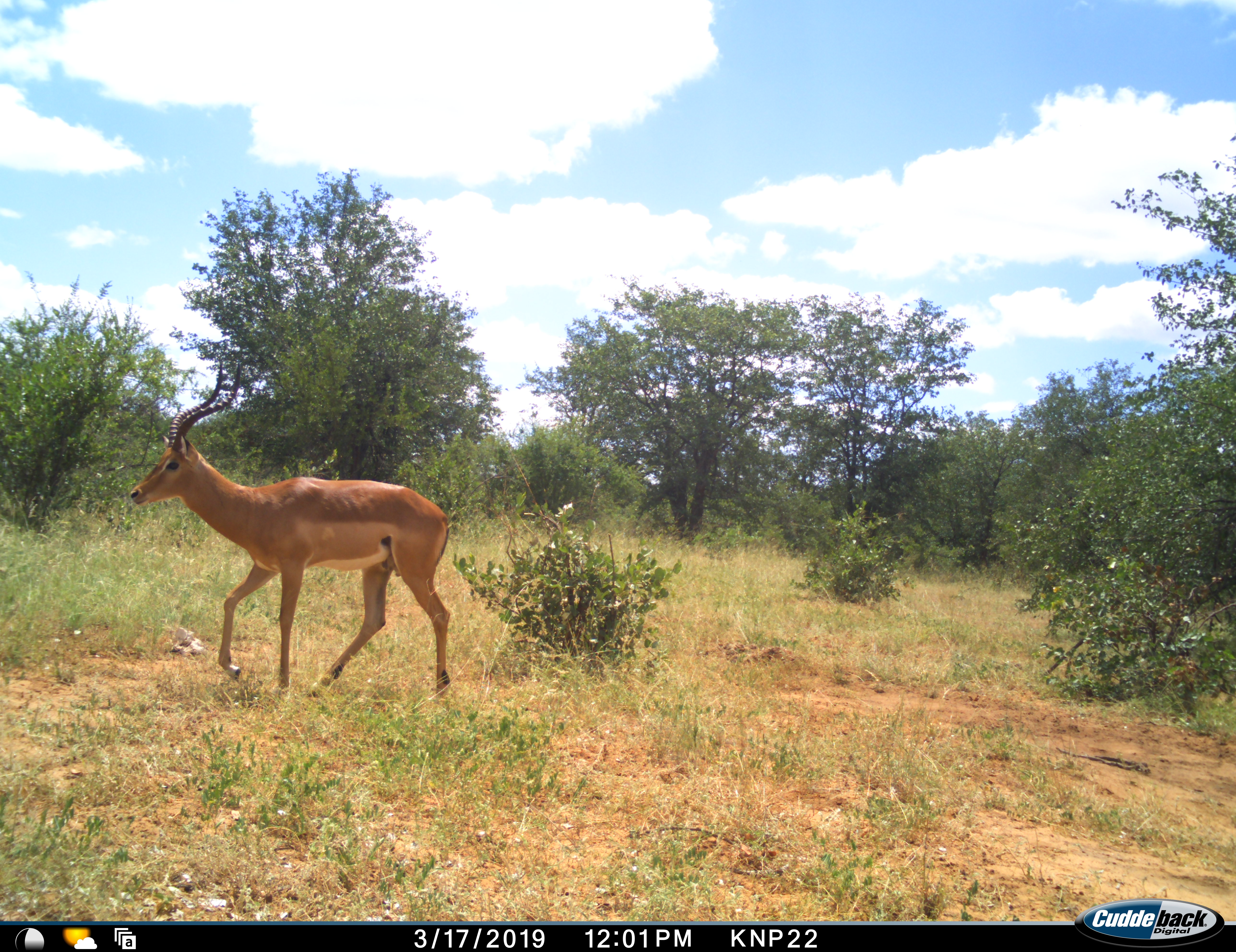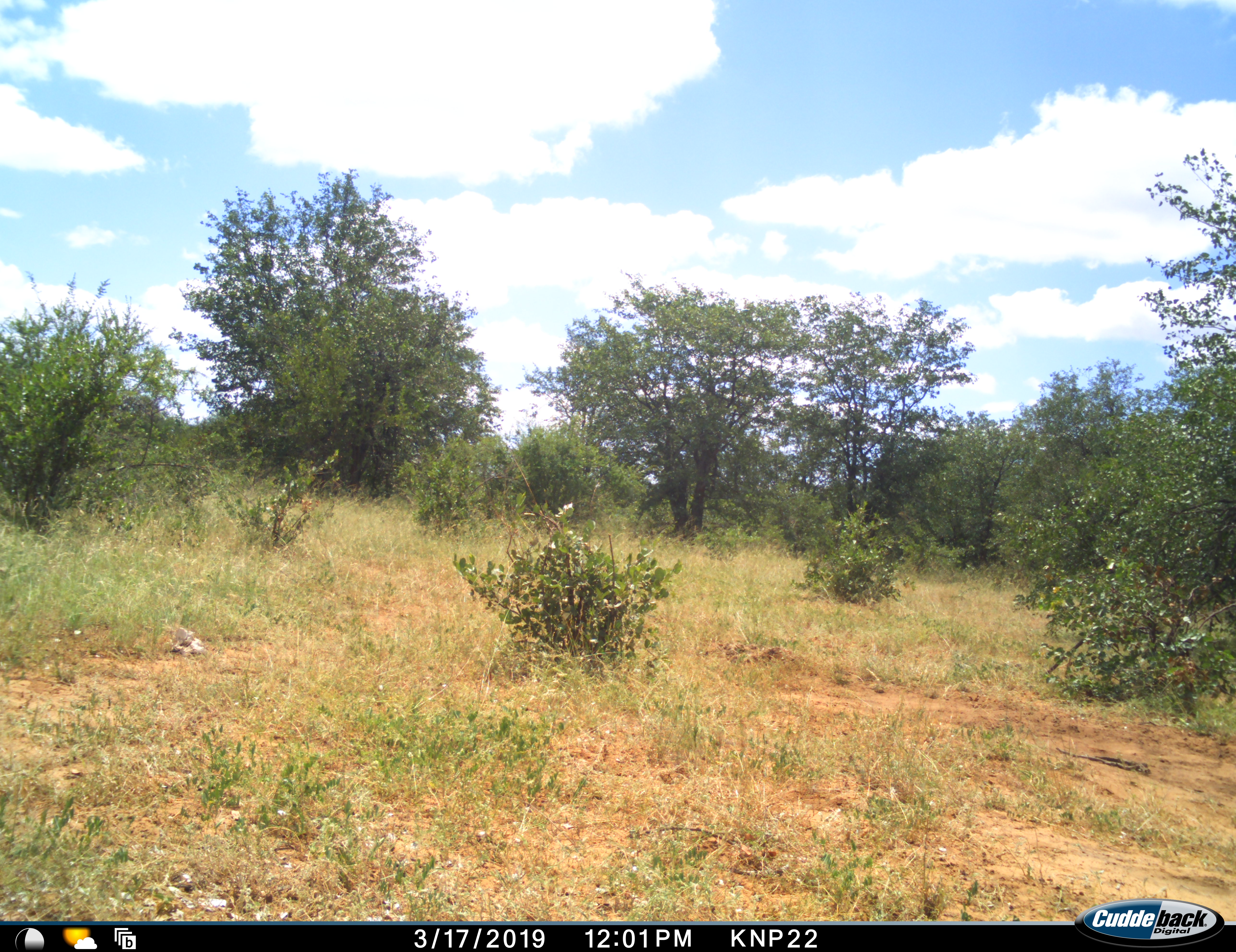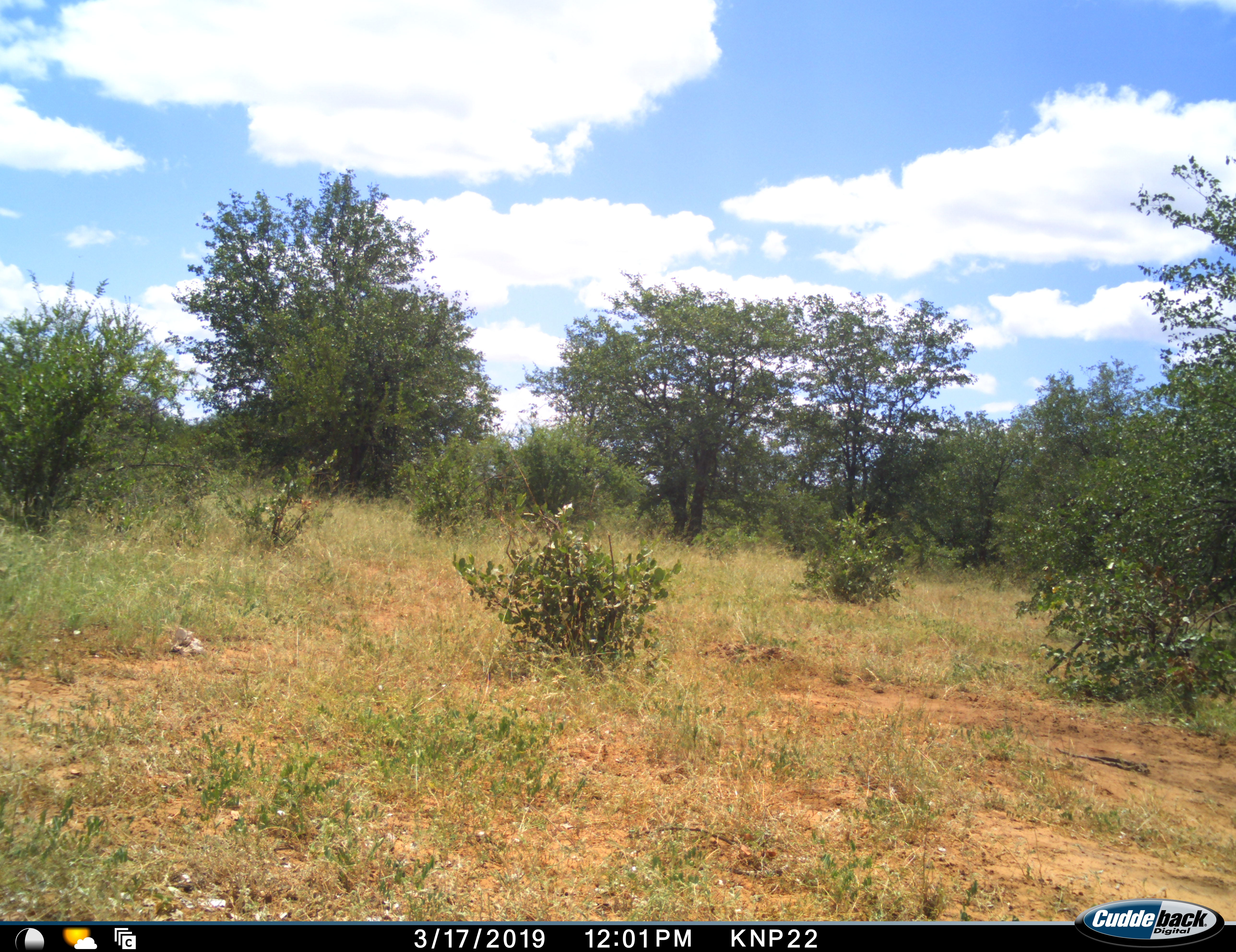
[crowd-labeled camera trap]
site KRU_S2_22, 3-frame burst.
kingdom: Animalia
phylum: Chordata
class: Mammalia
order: Artiodactyla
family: Bovidae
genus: Aepyceros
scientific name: Aepyceros melampus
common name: impala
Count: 1.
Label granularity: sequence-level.